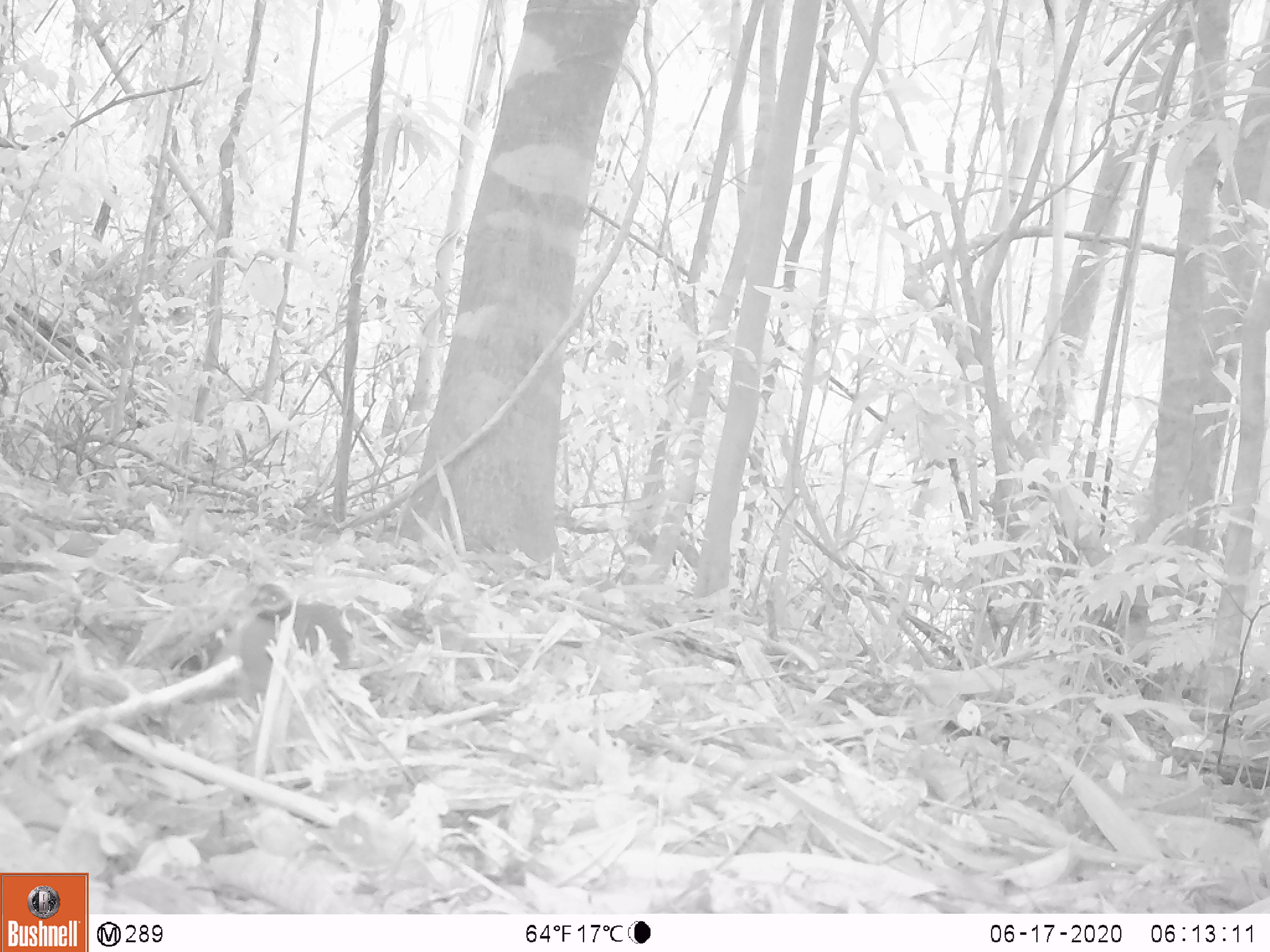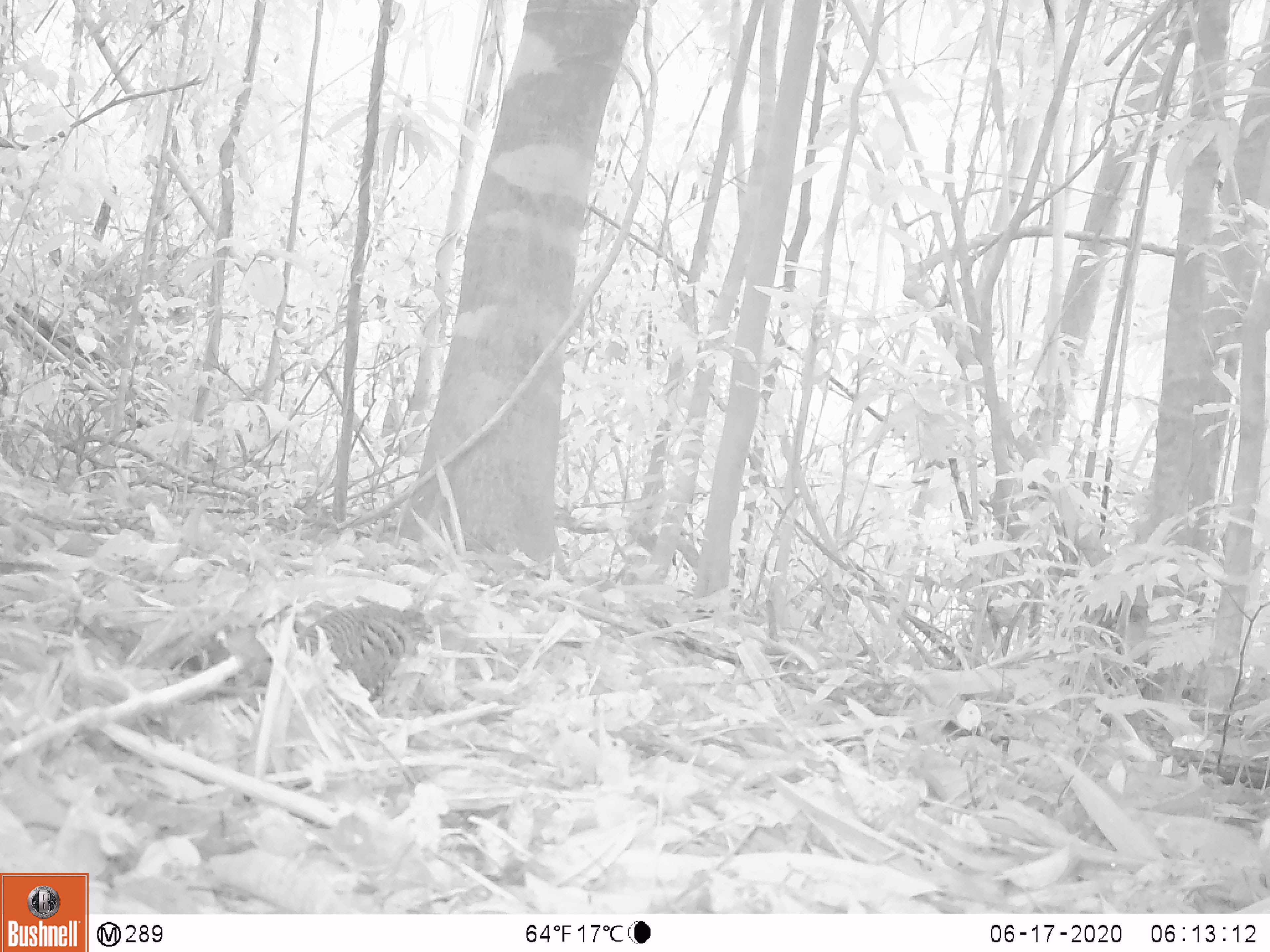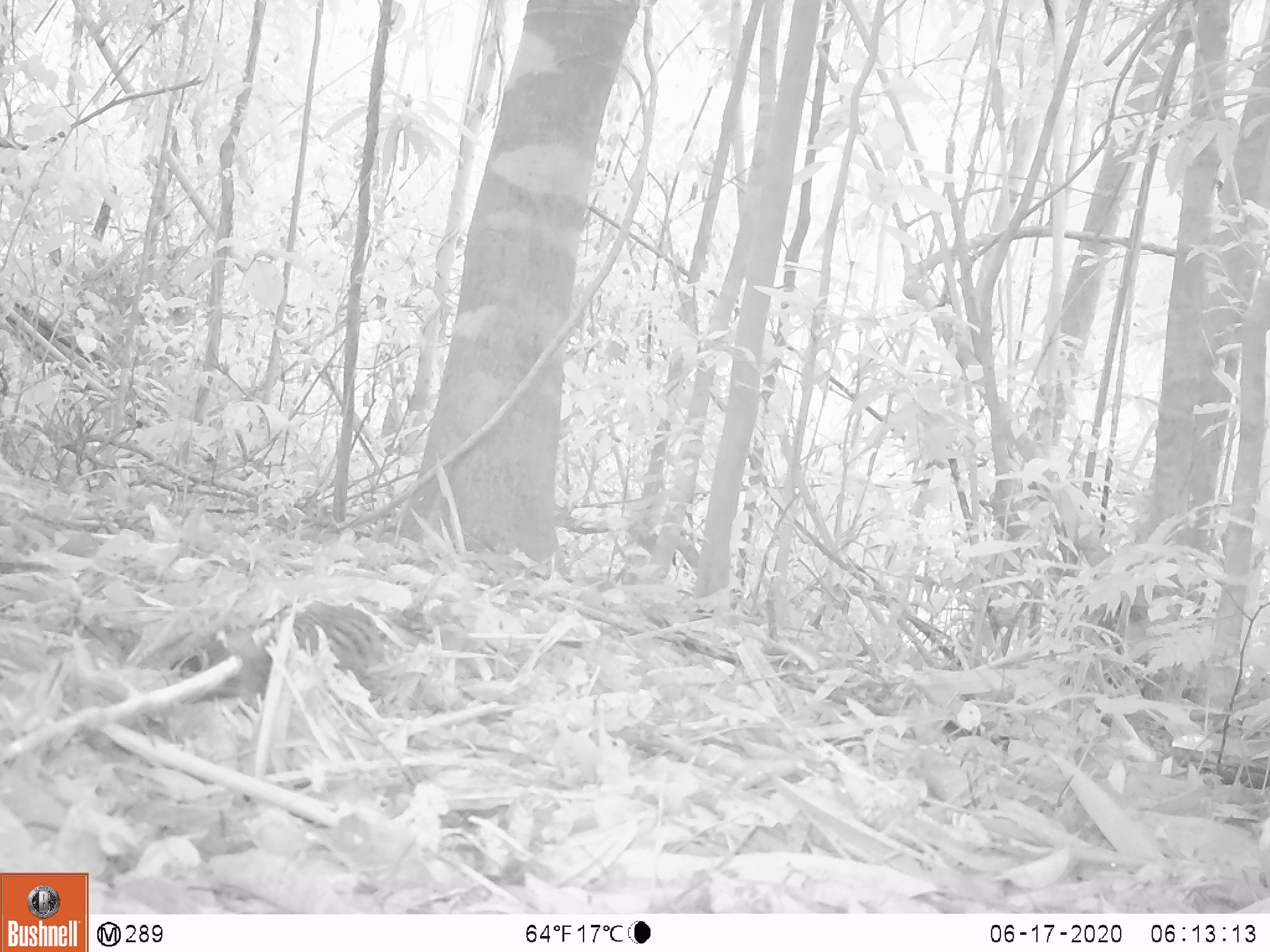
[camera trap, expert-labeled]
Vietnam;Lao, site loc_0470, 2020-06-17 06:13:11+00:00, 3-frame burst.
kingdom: Animalia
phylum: Chordata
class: Aves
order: Galliformes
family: Phasianidae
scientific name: Phasianidae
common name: partridge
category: unidentified partridge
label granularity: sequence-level